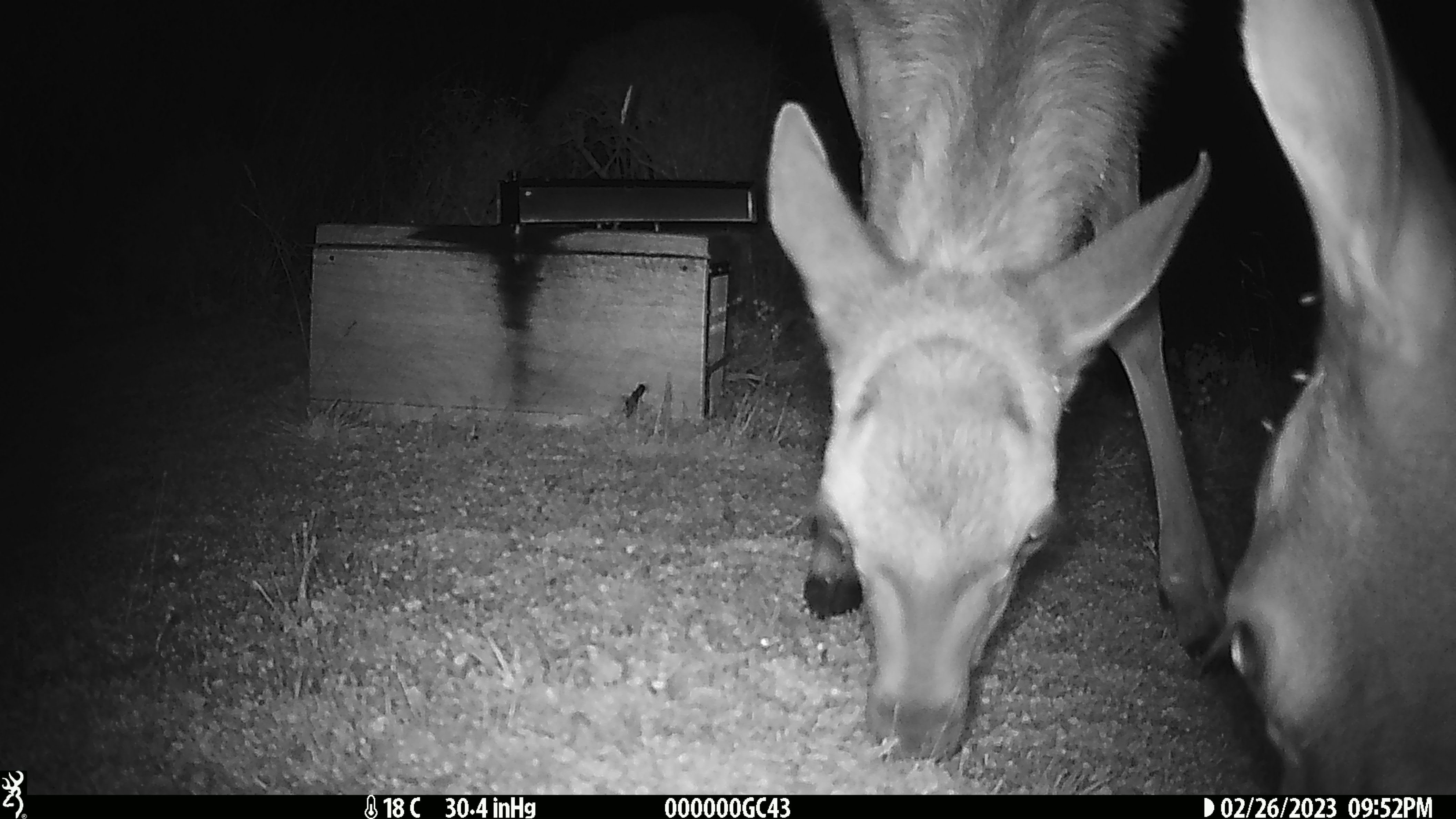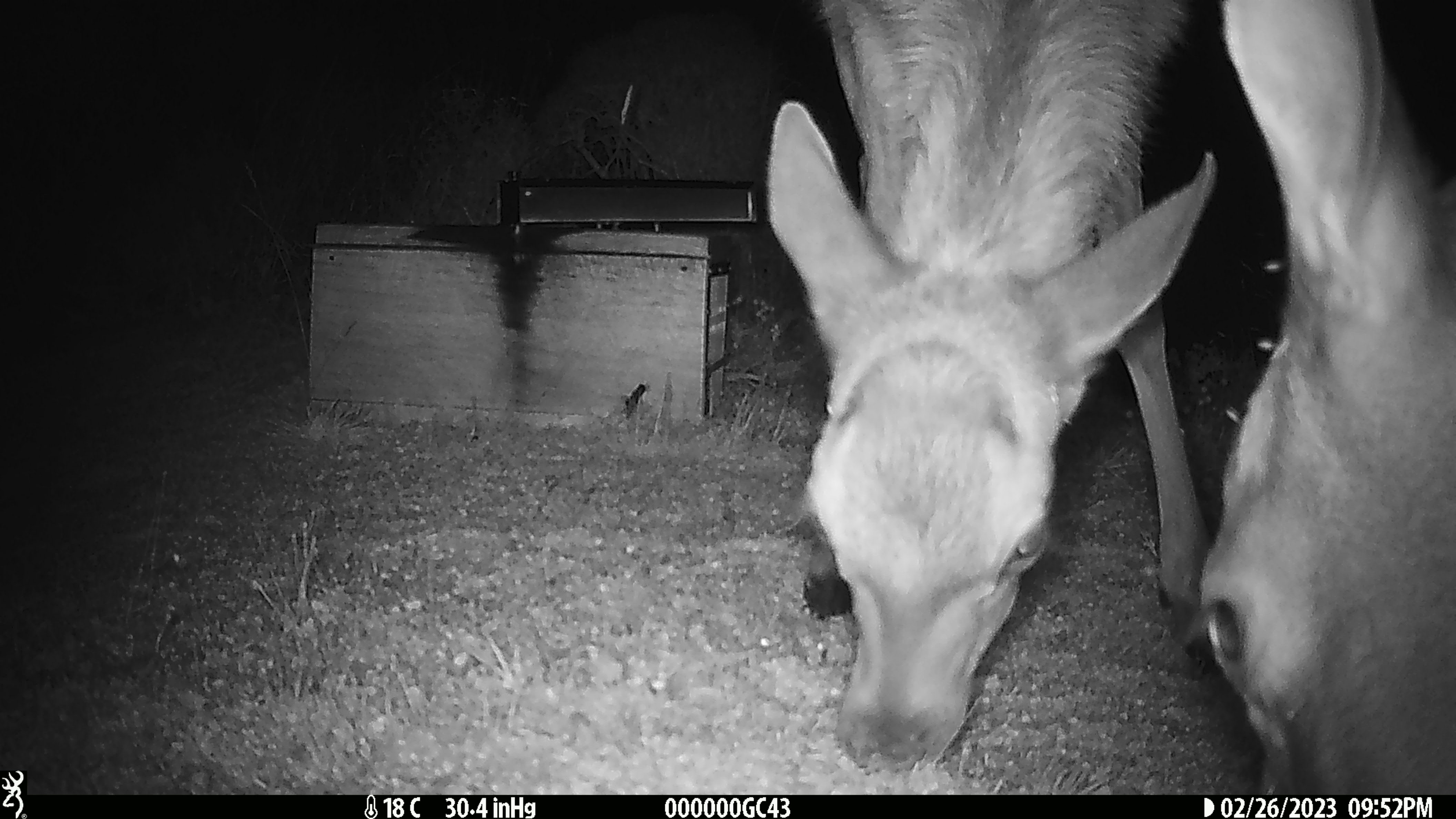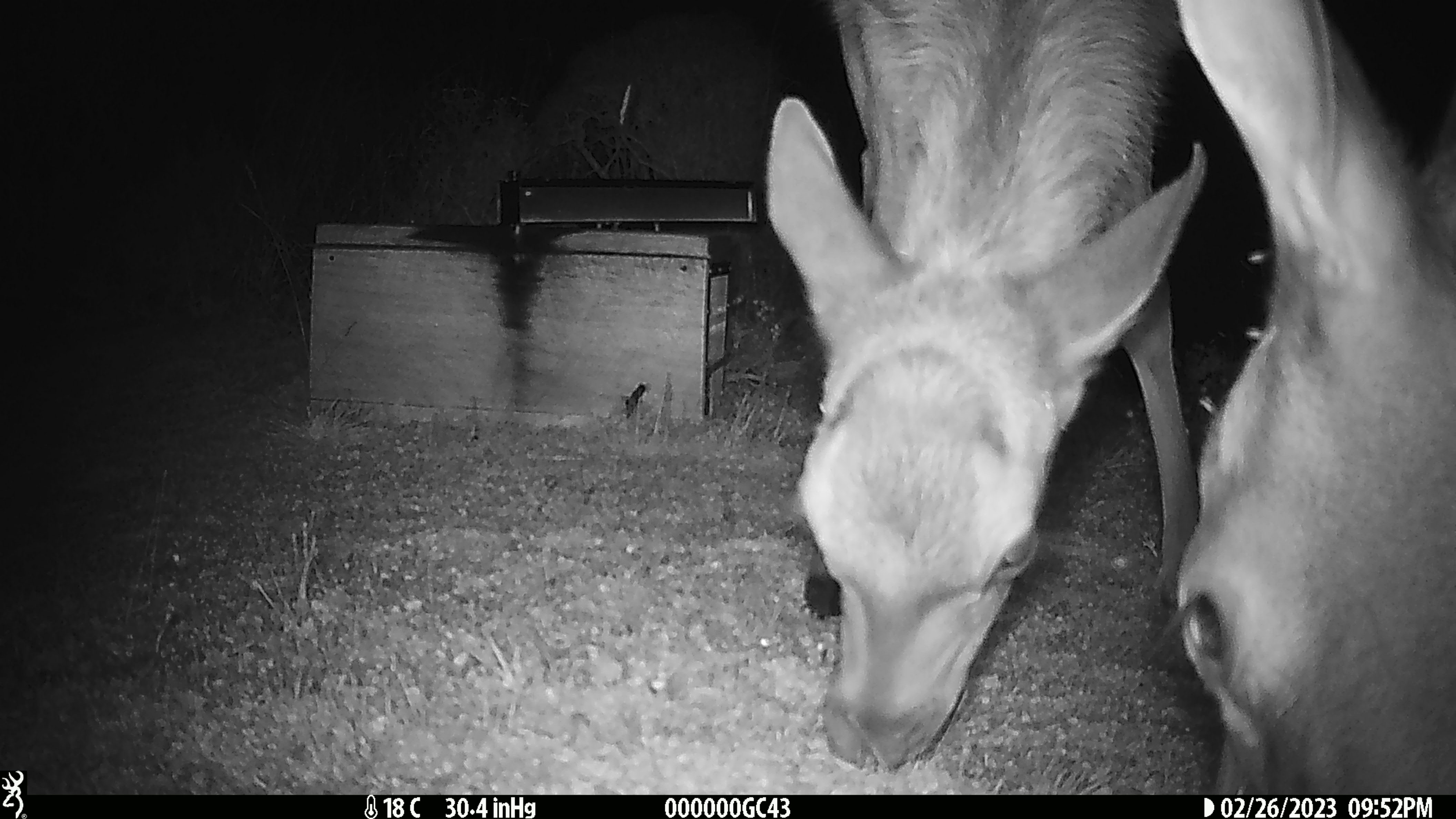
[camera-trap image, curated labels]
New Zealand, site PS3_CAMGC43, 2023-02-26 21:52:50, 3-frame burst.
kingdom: Animalia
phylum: Chordata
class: Mammalia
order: Artiodactyla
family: Cervidae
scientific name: Cervidae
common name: deer